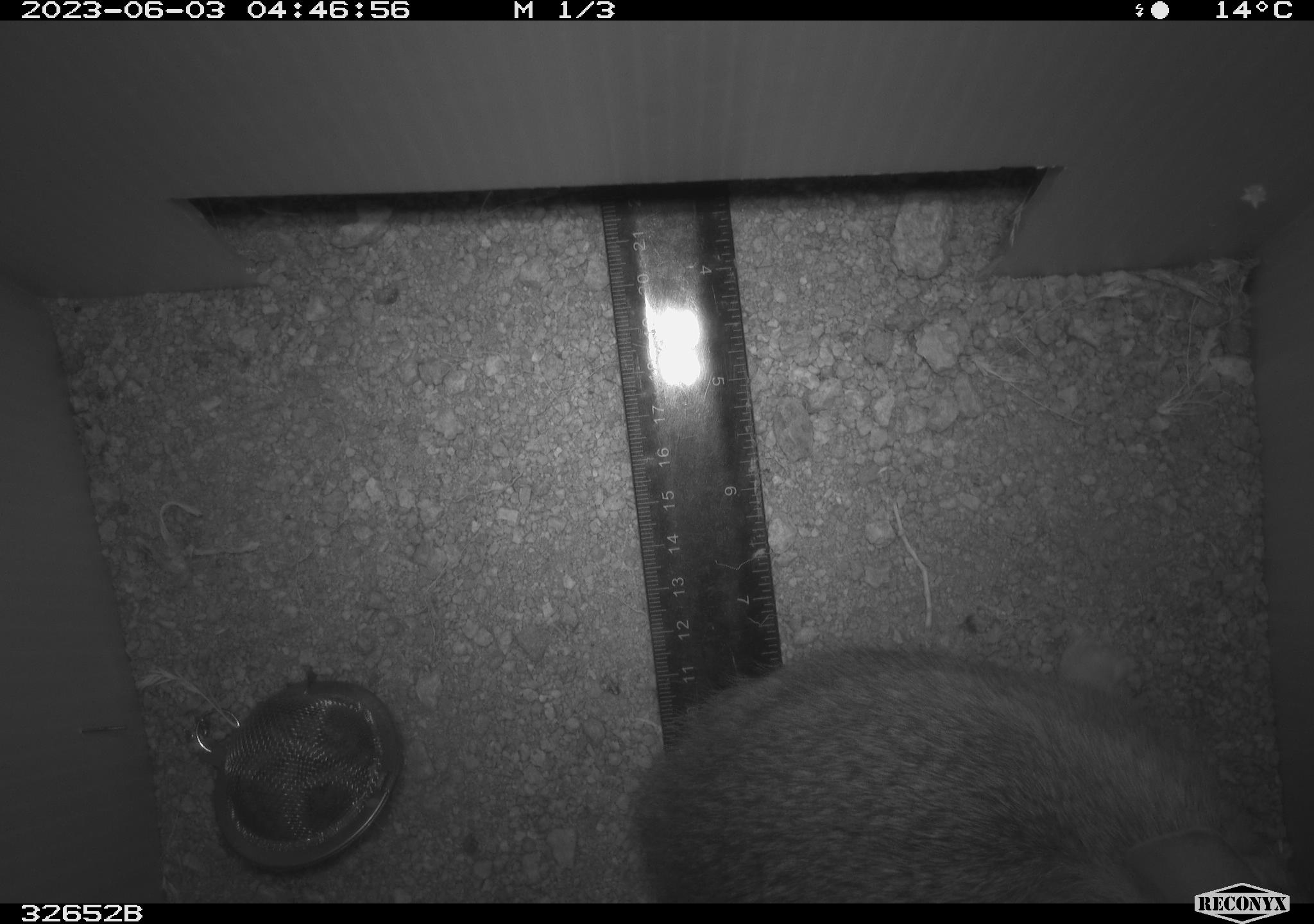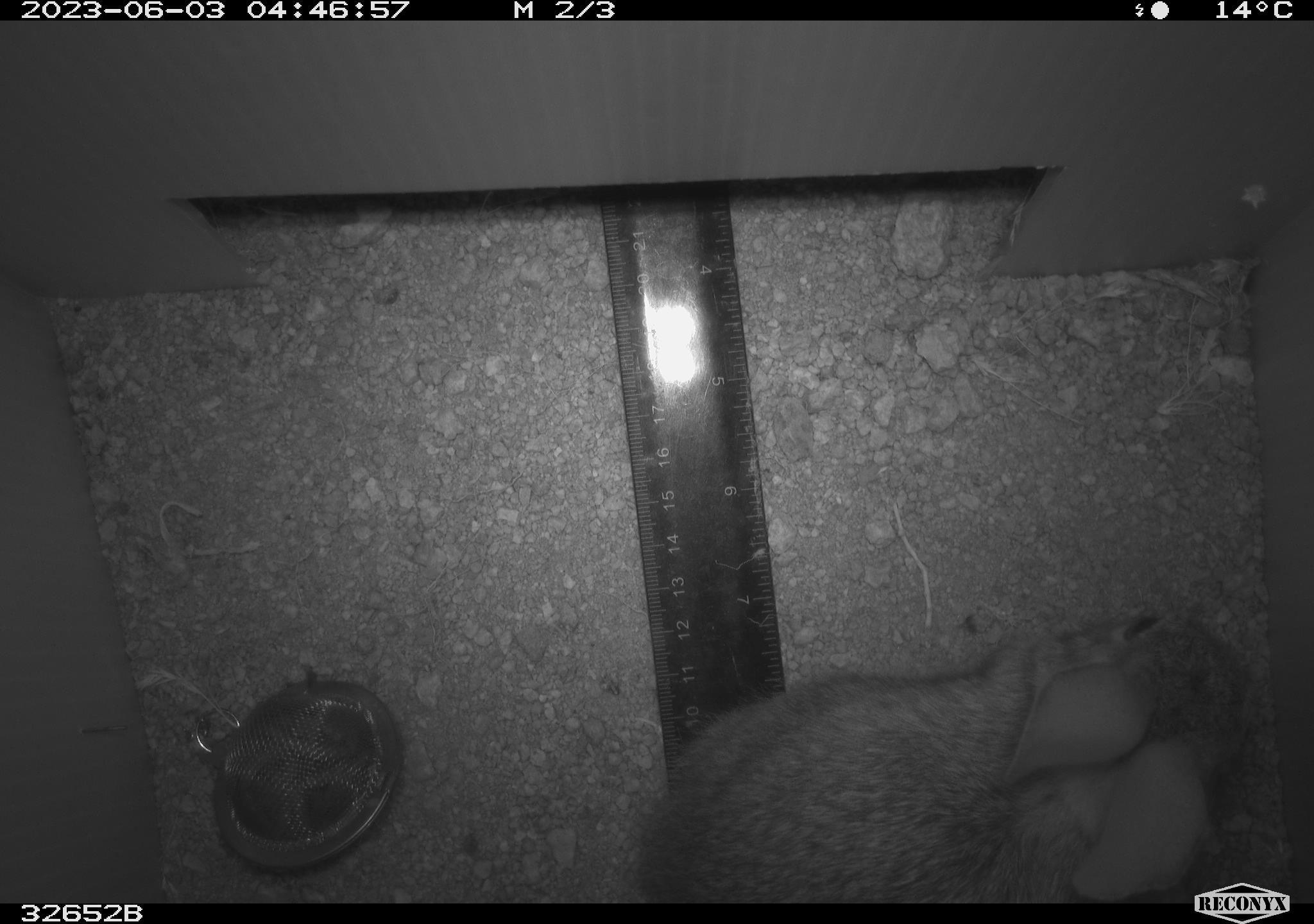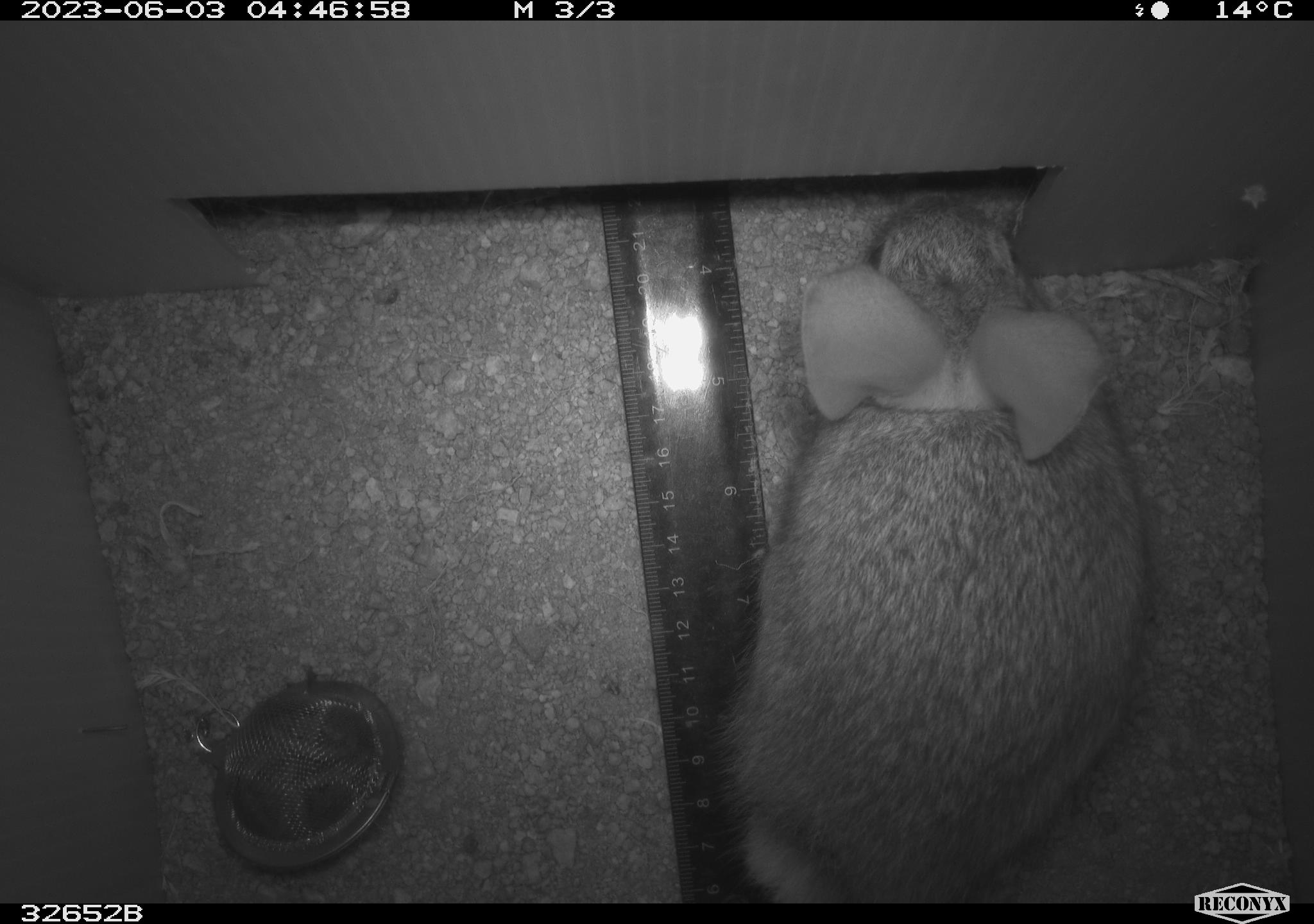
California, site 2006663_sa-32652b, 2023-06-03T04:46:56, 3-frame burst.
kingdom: Animalia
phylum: Chordata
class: Mammalia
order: Lagomorpha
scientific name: Lagomorpha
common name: hares, rabbits, and pikas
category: lagomorpha order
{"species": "lagomorpha order (hares, rabbits, and pikas) (Lagomorpha)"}